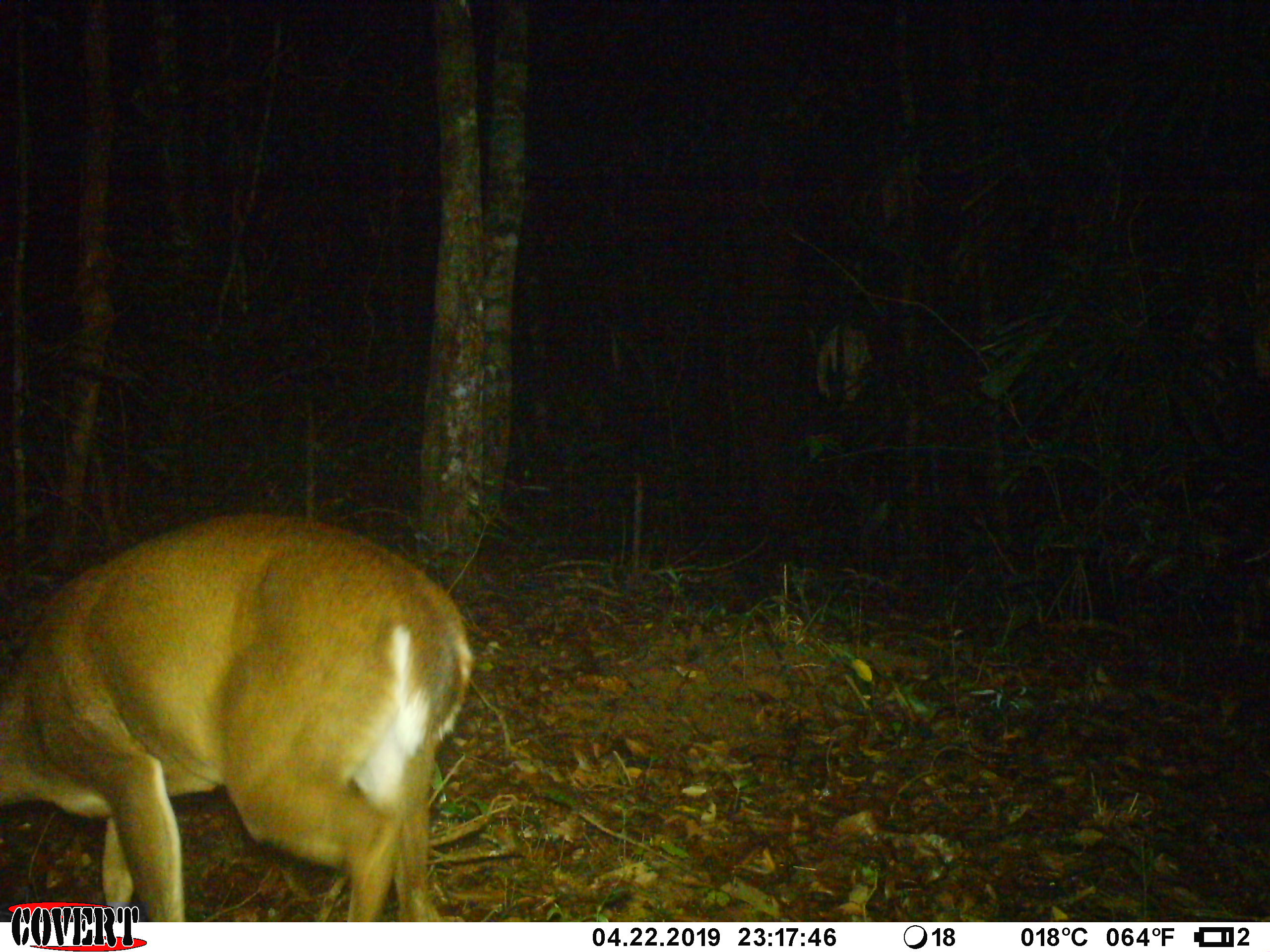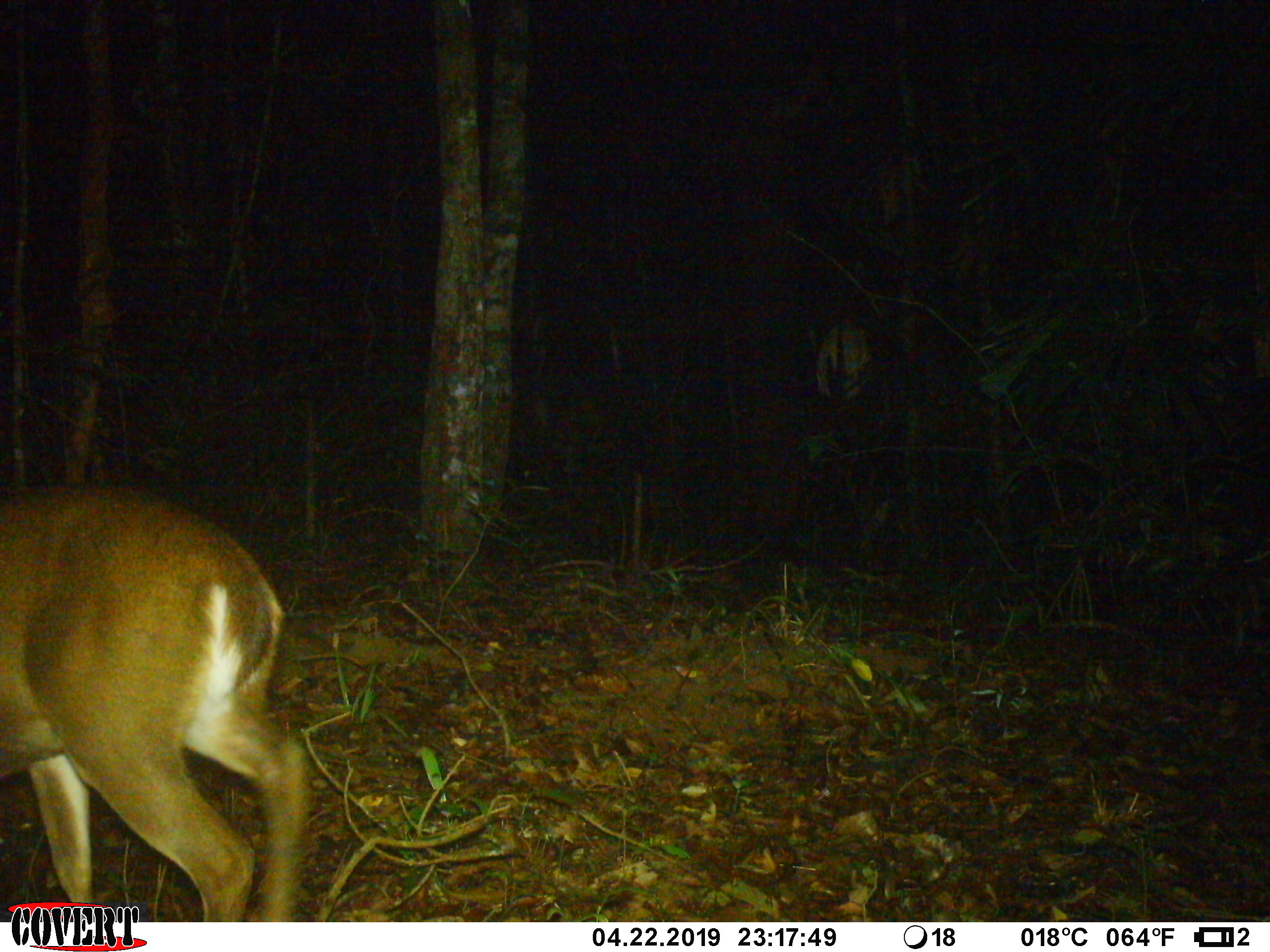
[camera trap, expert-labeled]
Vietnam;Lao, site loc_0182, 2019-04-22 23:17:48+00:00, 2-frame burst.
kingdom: Animalia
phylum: Chordata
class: Mammalia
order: Artiodactyla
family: Cervidae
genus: Muntiacus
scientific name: Muntiacus vuquangensis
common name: large-antlered muntjac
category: large antlered muntjac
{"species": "large antlered muntjac (large-antlered muntjac) (Muntiacus vuquangensis)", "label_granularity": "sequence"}